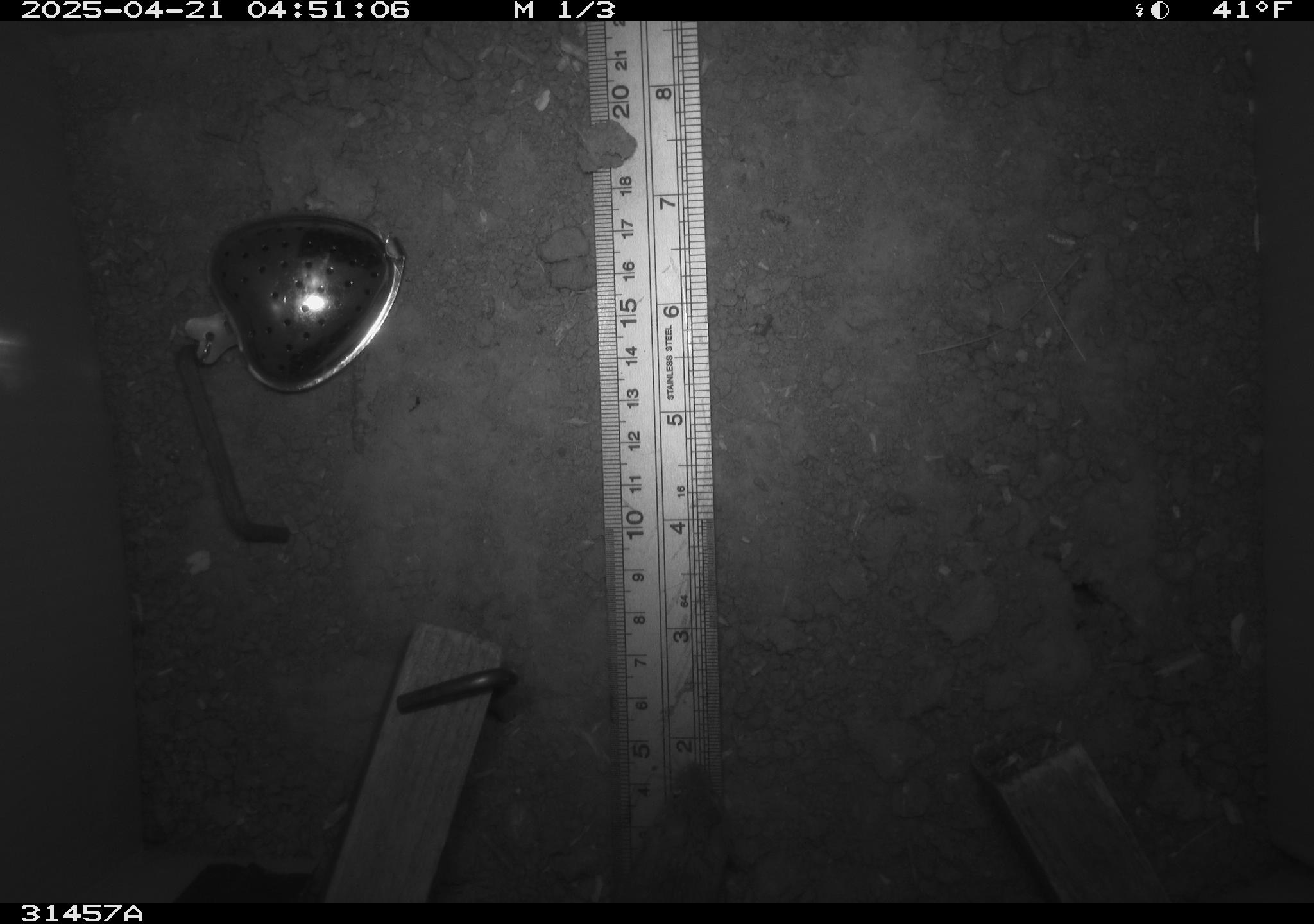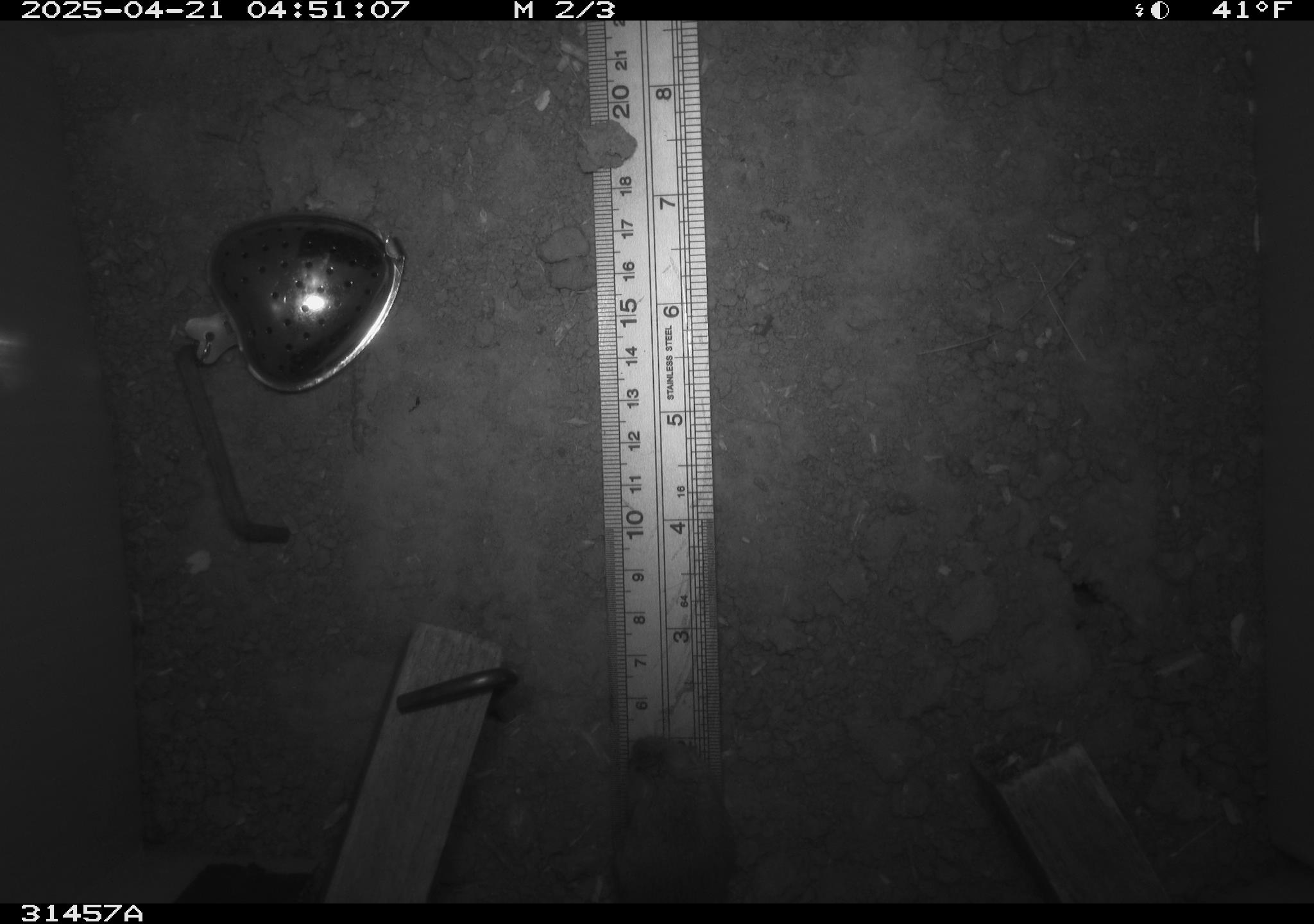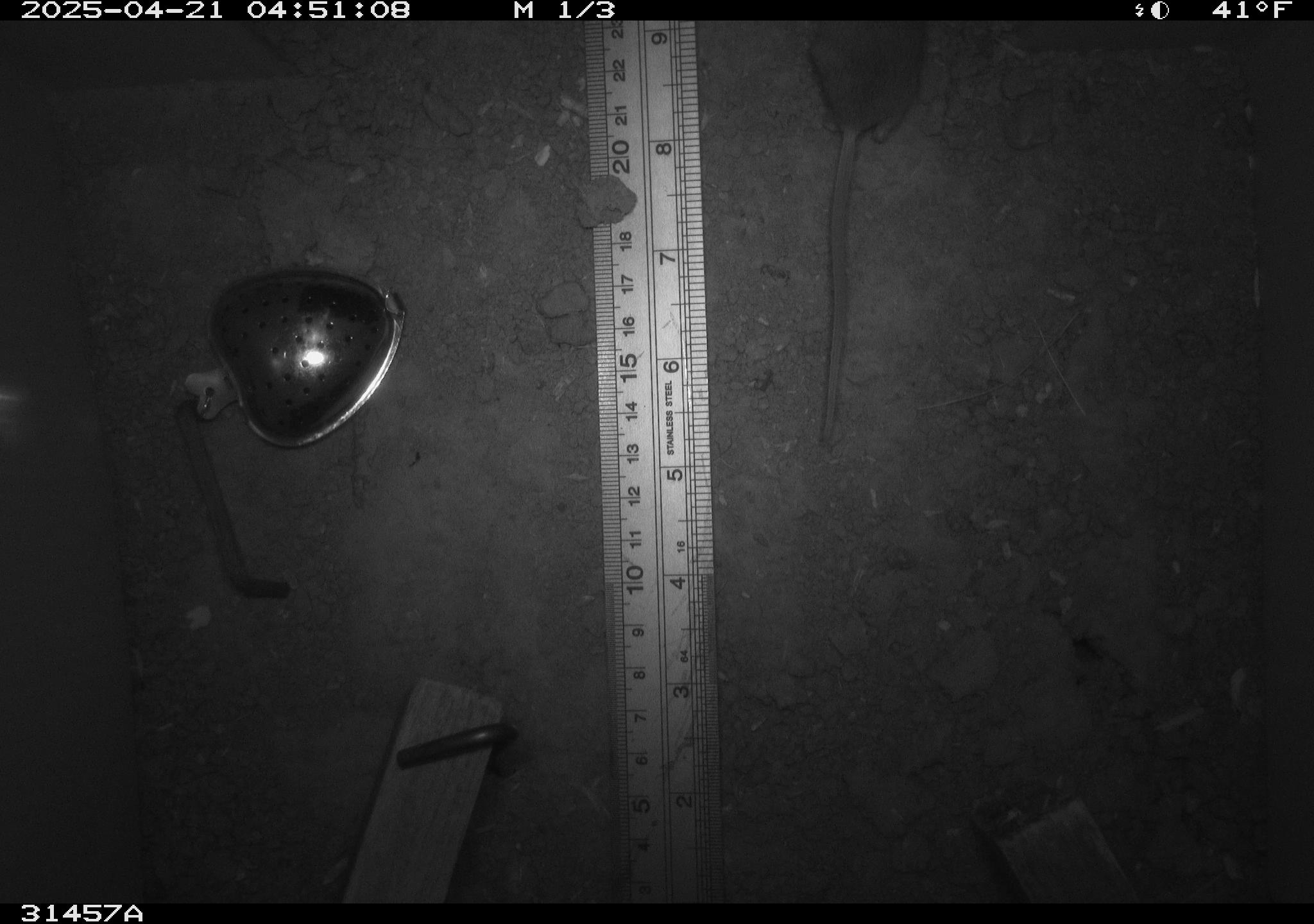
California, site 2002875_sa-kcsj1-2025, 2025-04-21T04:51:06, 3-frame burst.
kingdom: Animalia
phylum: Chordata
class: Mammalia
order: Rodentia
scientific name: Rodentia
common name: rodent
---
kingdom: Animalia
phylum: Chordata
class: Mammalia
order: Rodentia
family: Muridae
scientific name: Muridae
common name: murids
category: muridae family